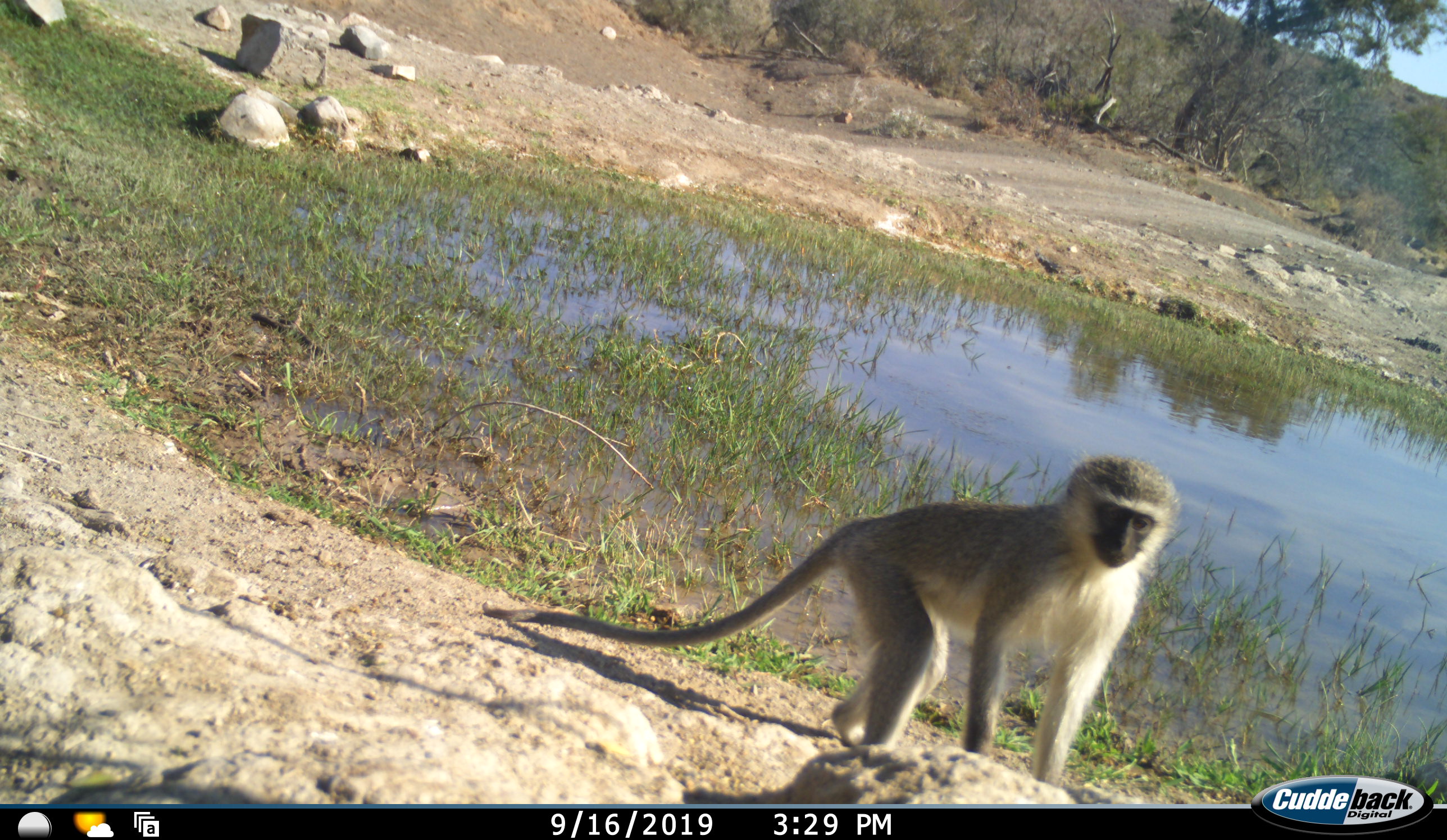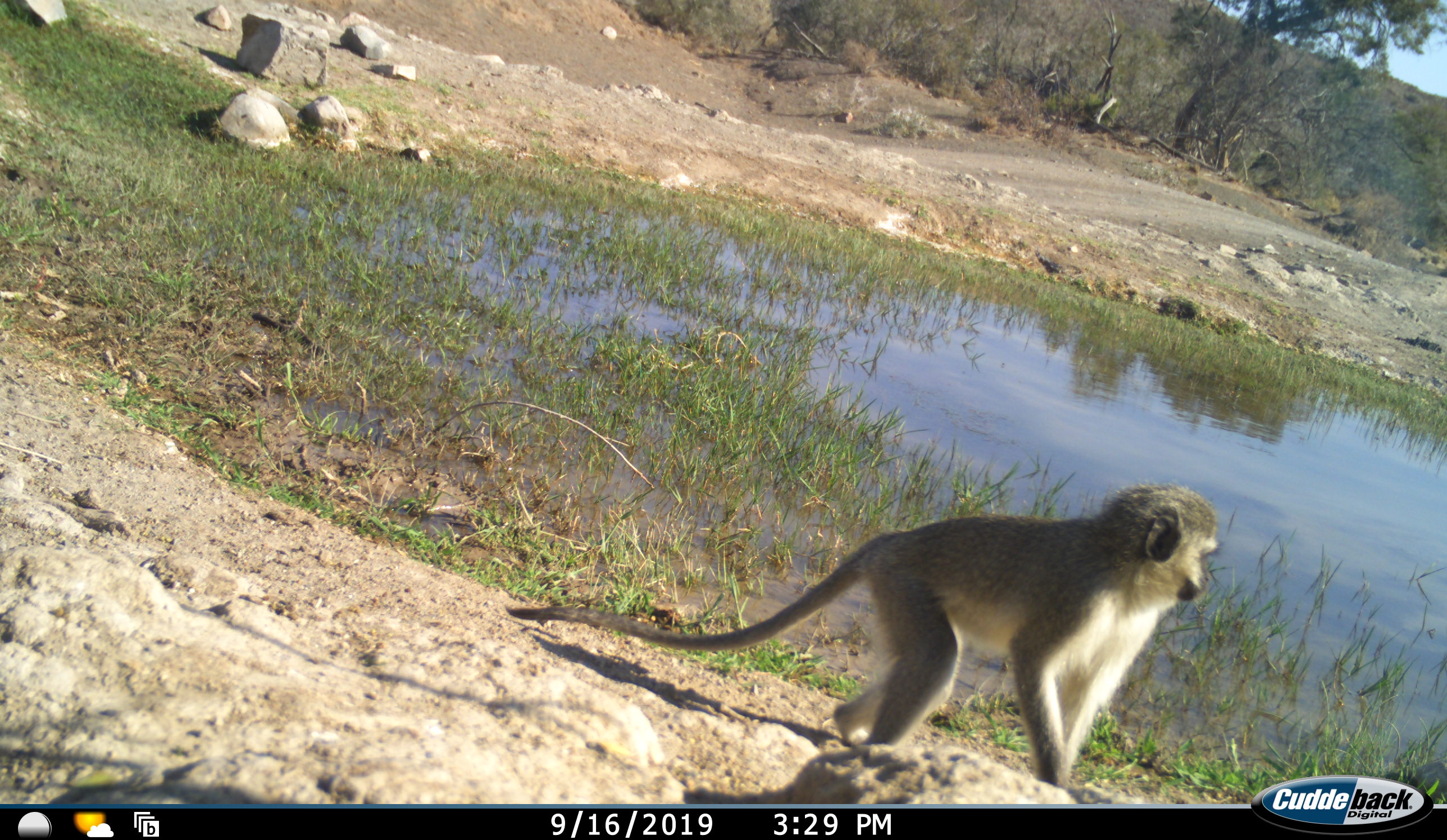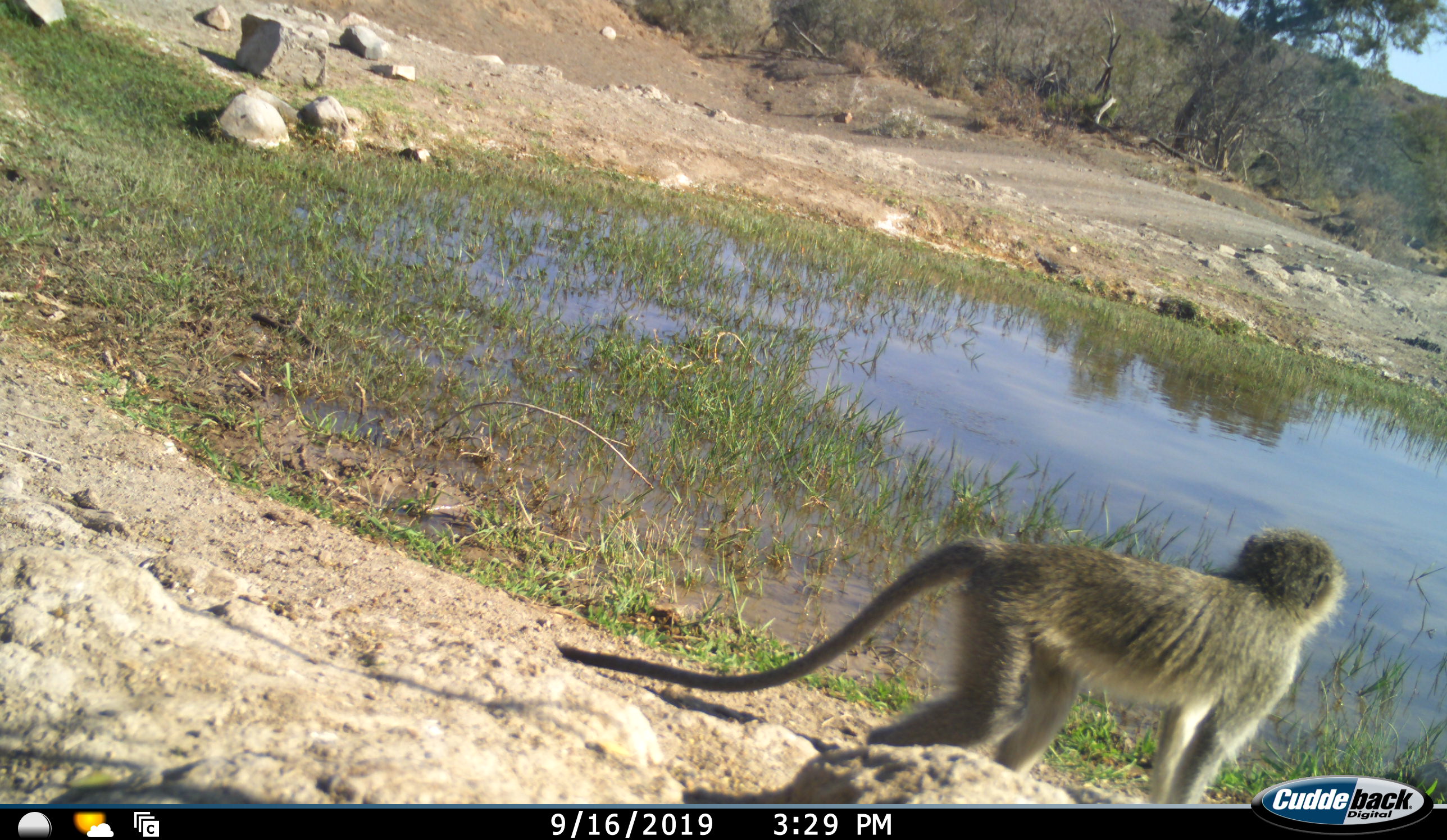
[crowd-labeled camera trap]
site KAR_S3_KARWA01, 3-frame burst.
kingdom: Animalia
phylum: Chordata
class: Mammalia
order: Primates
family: Cercopithecidae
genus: Chlorocebus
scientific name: Chlorocebus pygerythrus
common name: vervet monkey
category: monkeyvervet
Monkeyvervet (vervet monkey) (Chlorocebus pygerythrus), count 1. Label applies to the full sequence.